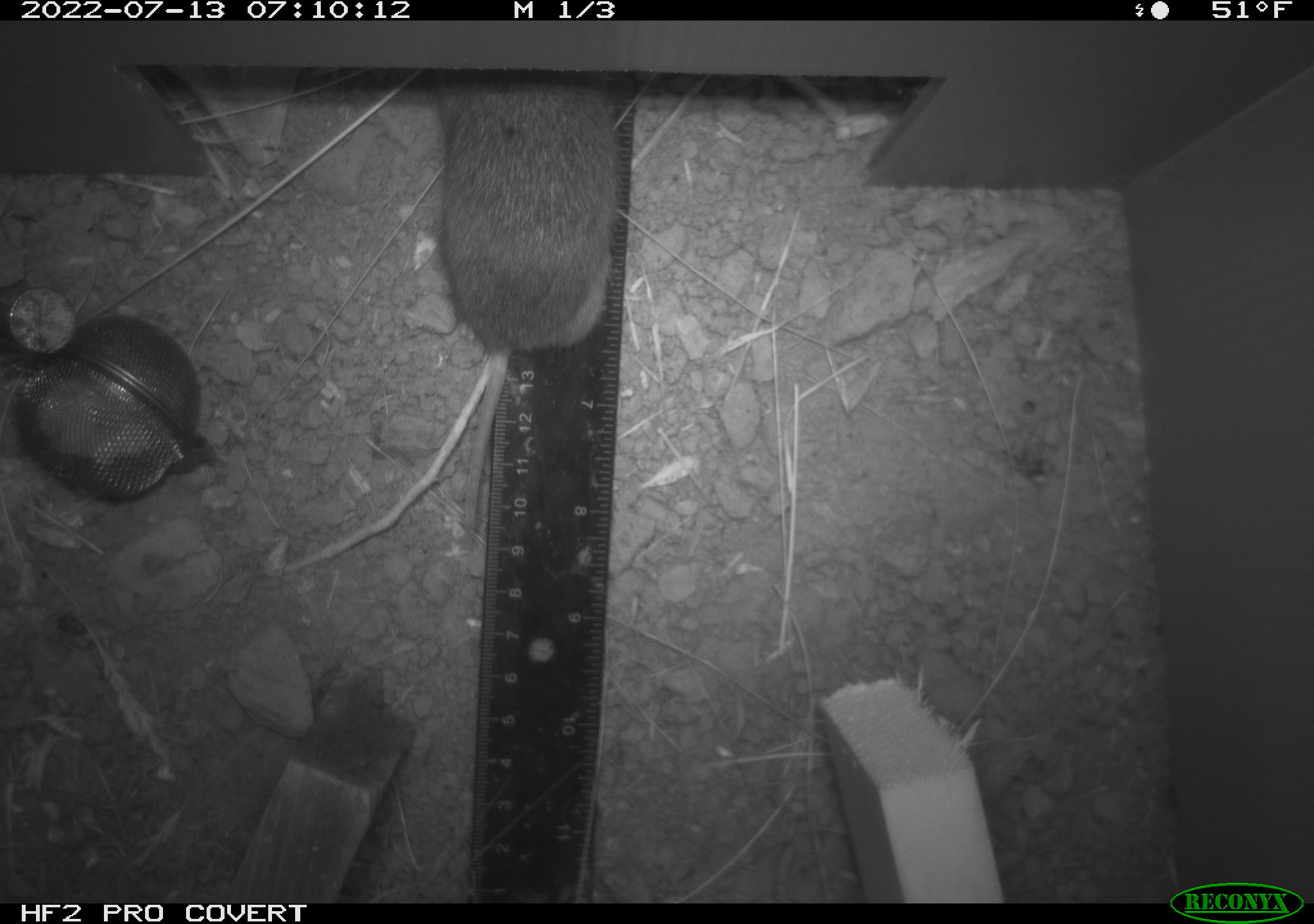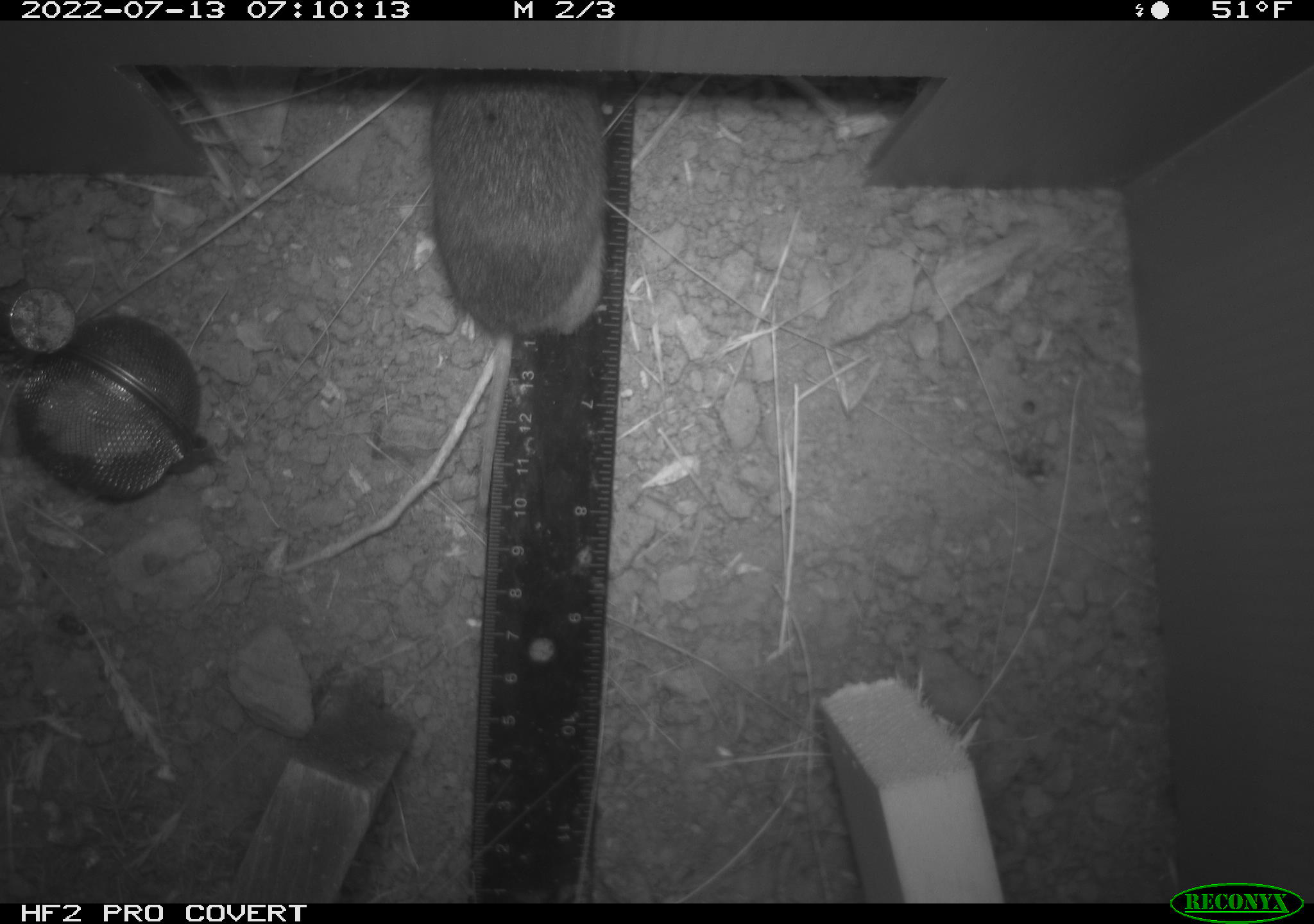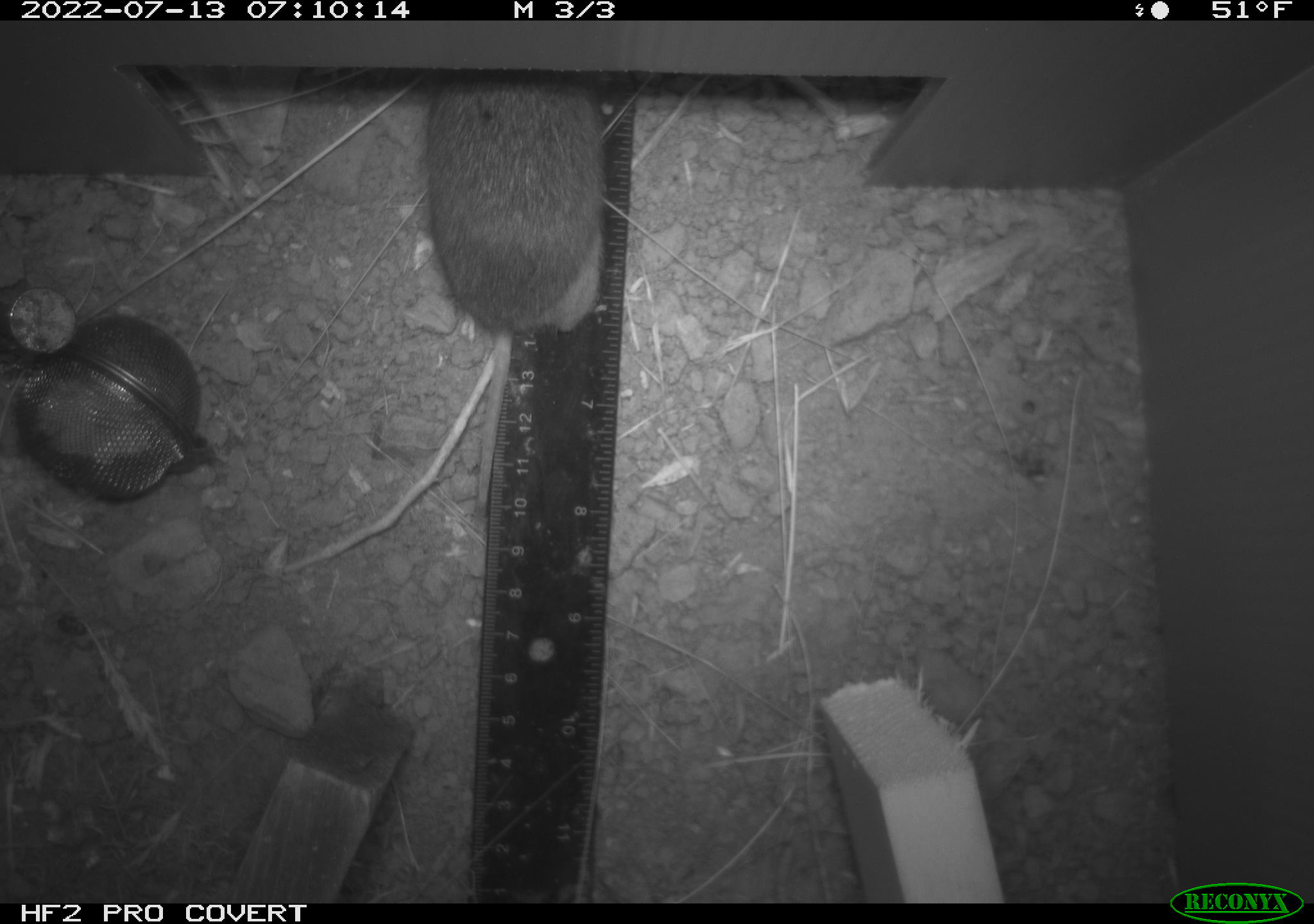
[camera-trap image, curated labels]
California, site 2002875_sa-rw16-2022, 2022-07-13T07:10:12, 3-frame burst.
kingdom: Animalia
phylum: Chordata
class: Mammalia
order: Rodentia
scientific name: Rodentia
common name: mouse species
Mouse species (Rodentia).